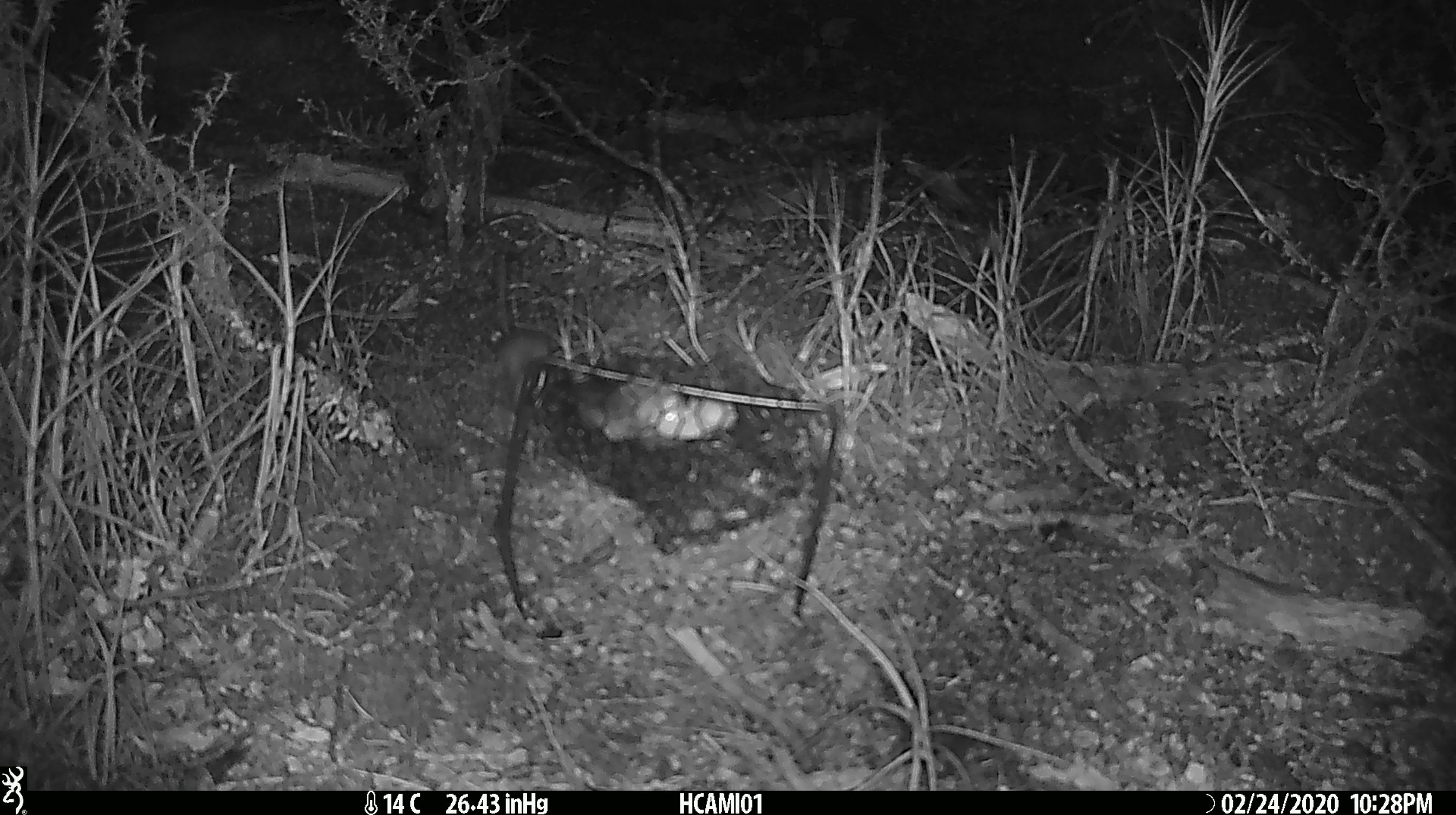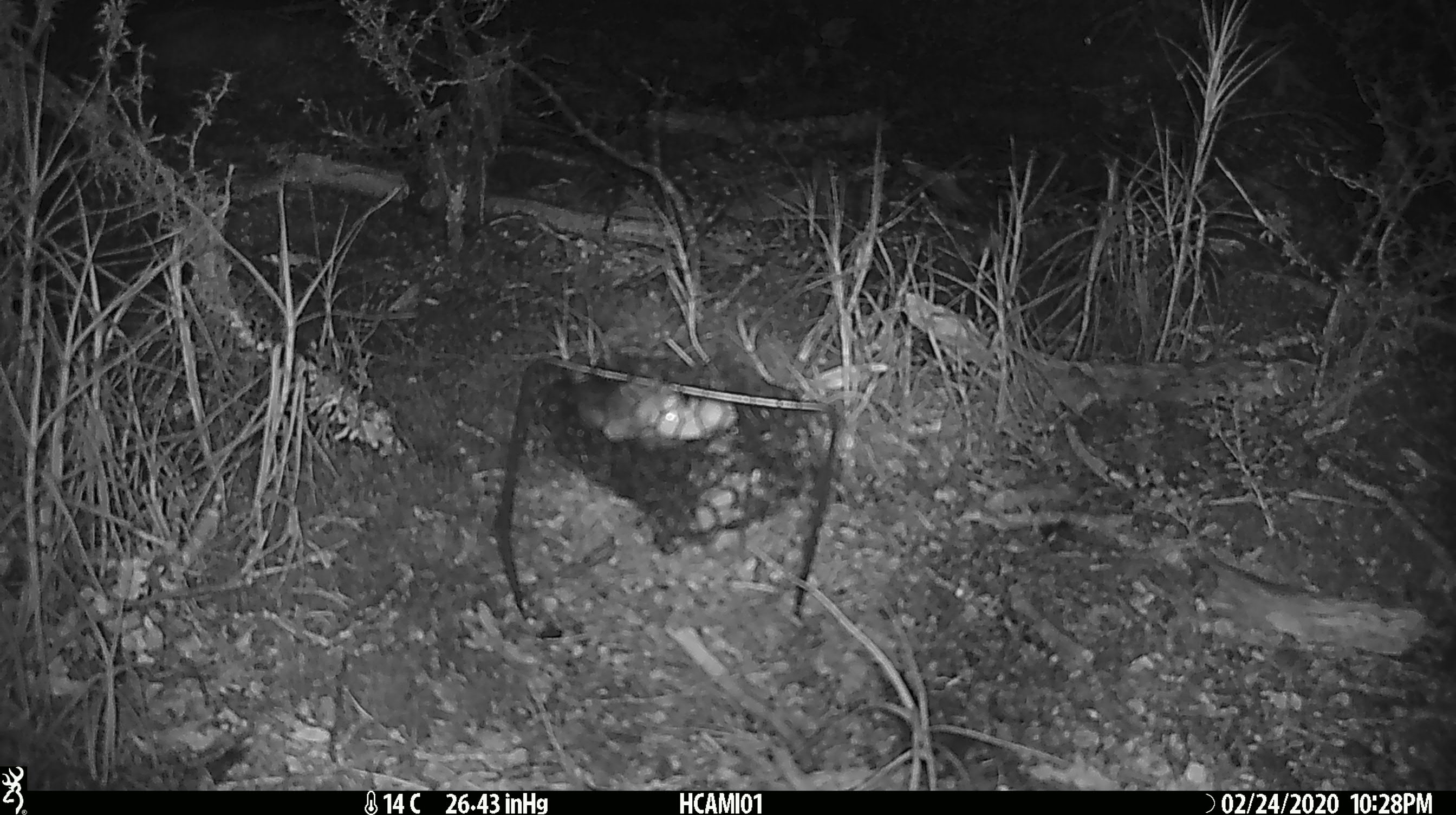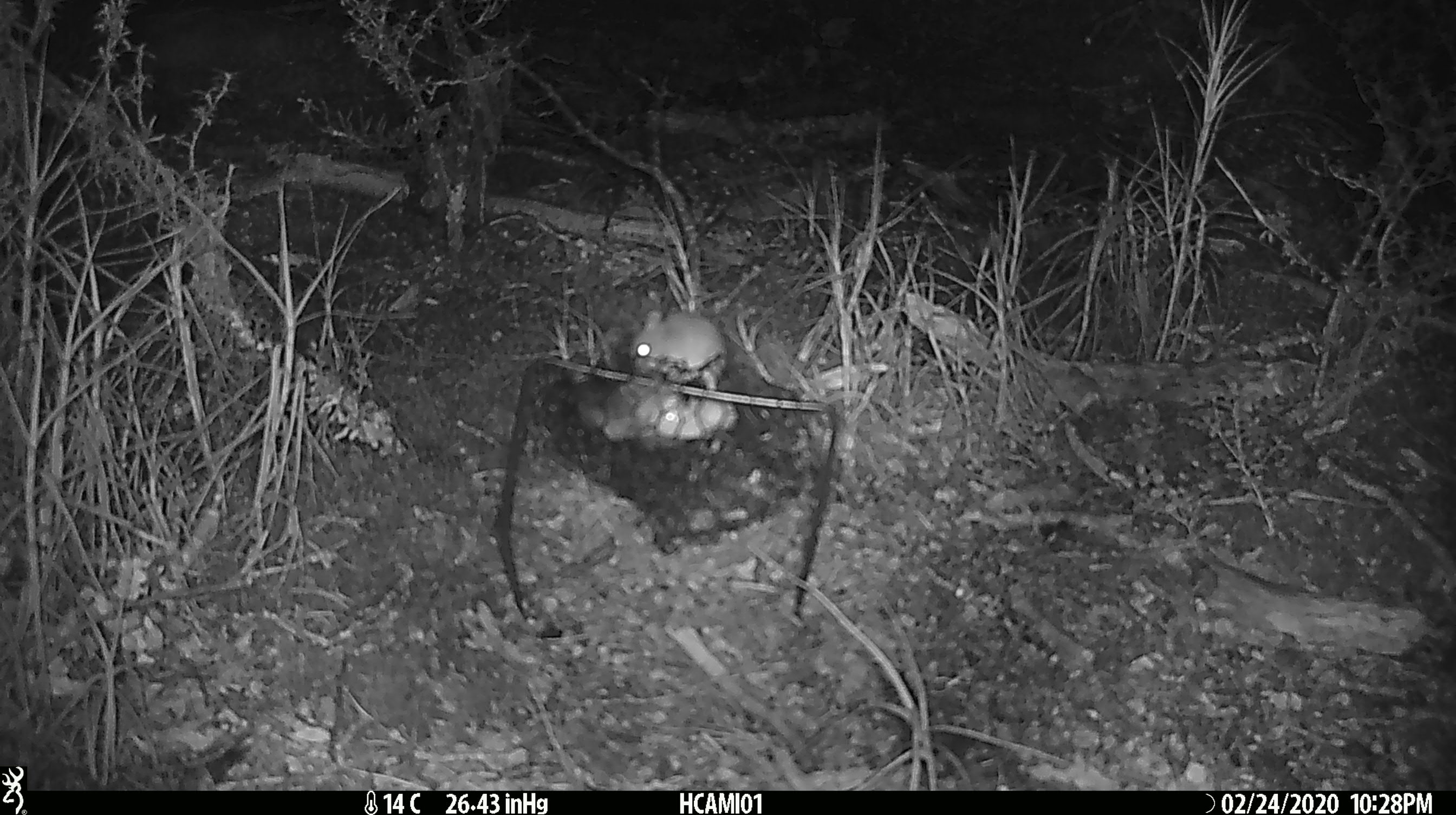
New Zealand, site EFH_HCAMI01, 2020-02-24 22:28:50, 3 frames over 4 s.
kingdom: Animalia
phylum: Chordata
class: Mammalia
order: Rodentia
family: Muridae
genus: Mus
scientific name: Mus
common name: mouse